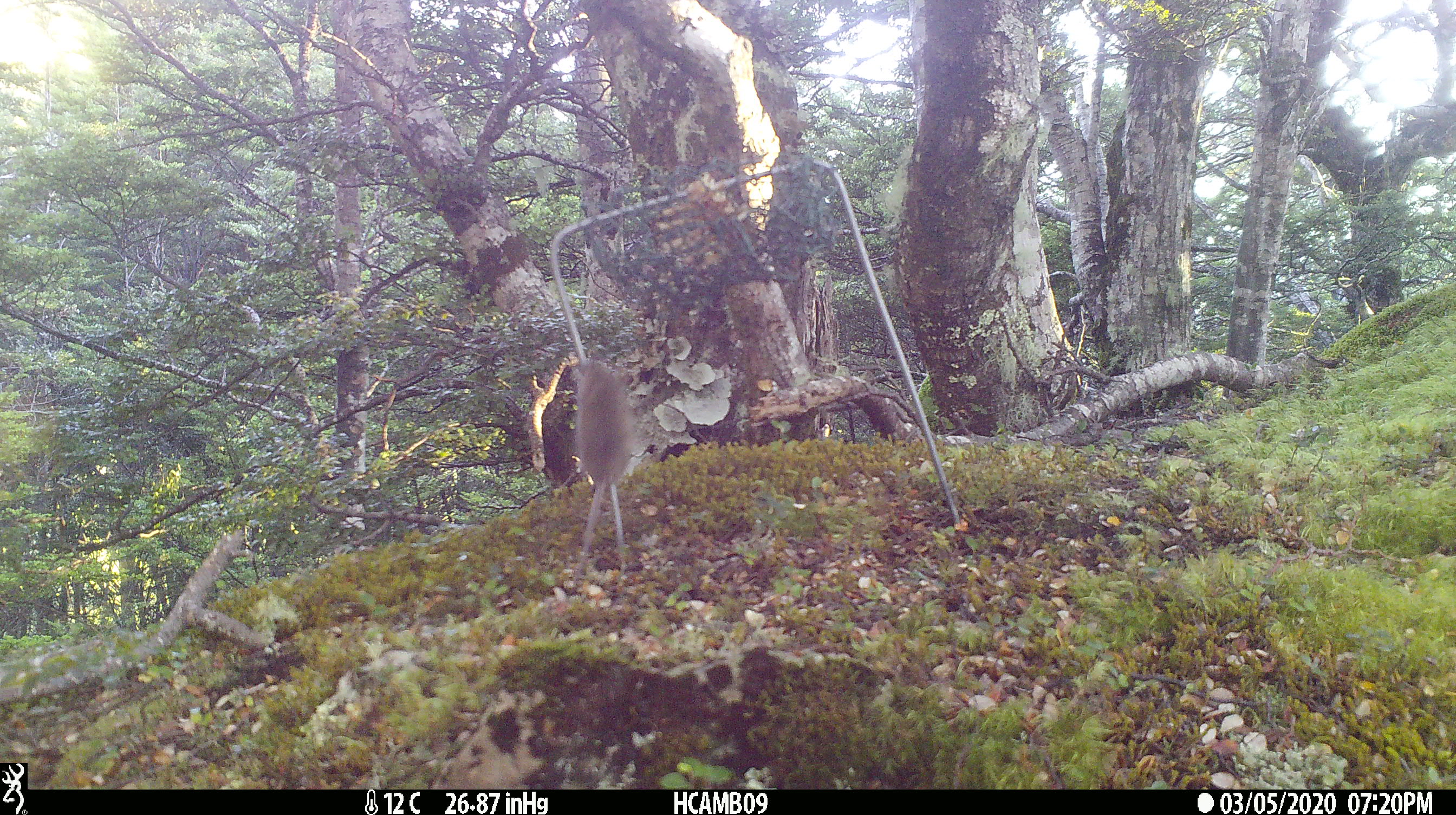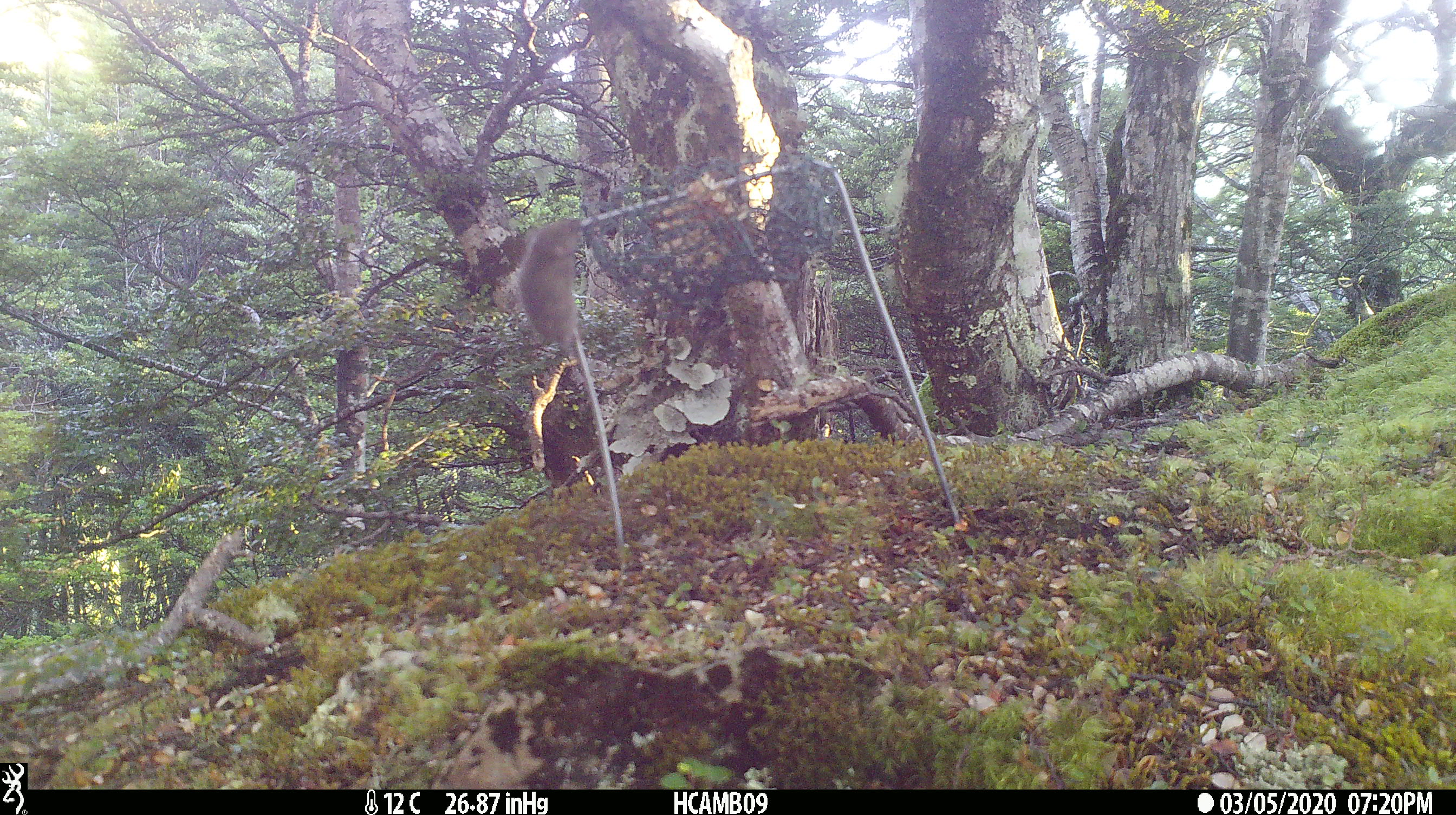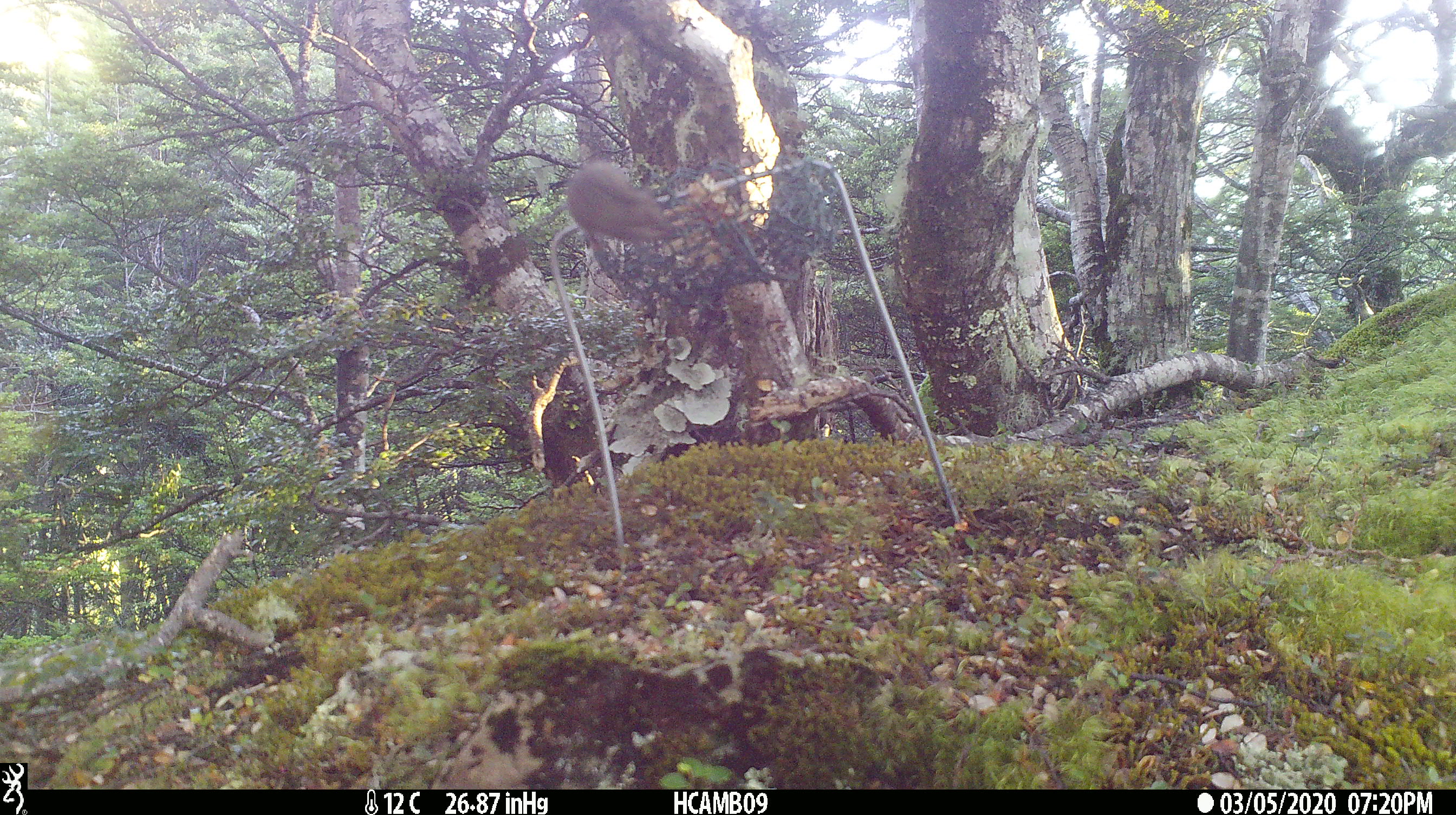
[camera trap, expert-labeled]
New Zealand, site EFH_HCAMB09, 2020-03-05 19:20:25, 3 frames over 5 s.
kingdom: Animalia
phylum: Chordata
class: Mammalia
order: Rodentia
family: Muridae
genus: Mus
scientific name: Mus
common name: mouse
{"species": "mouse (Mus)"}